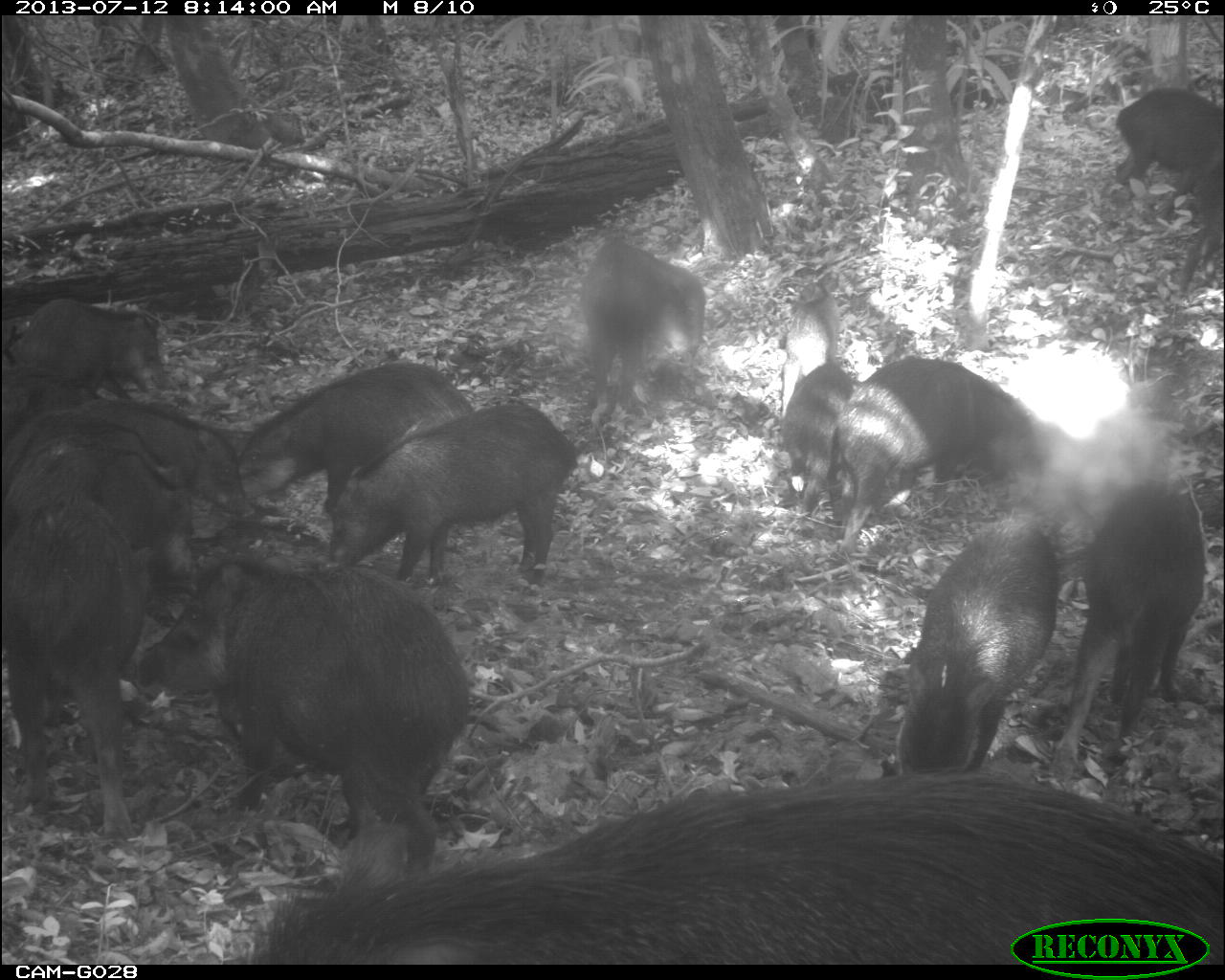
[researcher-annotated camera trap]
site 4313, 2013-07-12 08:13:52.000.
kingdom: Animalia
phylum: Chordata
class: Mammalia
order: Artiodactyla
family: Tayassuidae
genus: Tayassu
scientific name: Tayassu pecari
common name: white-lipped peccary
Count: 20.